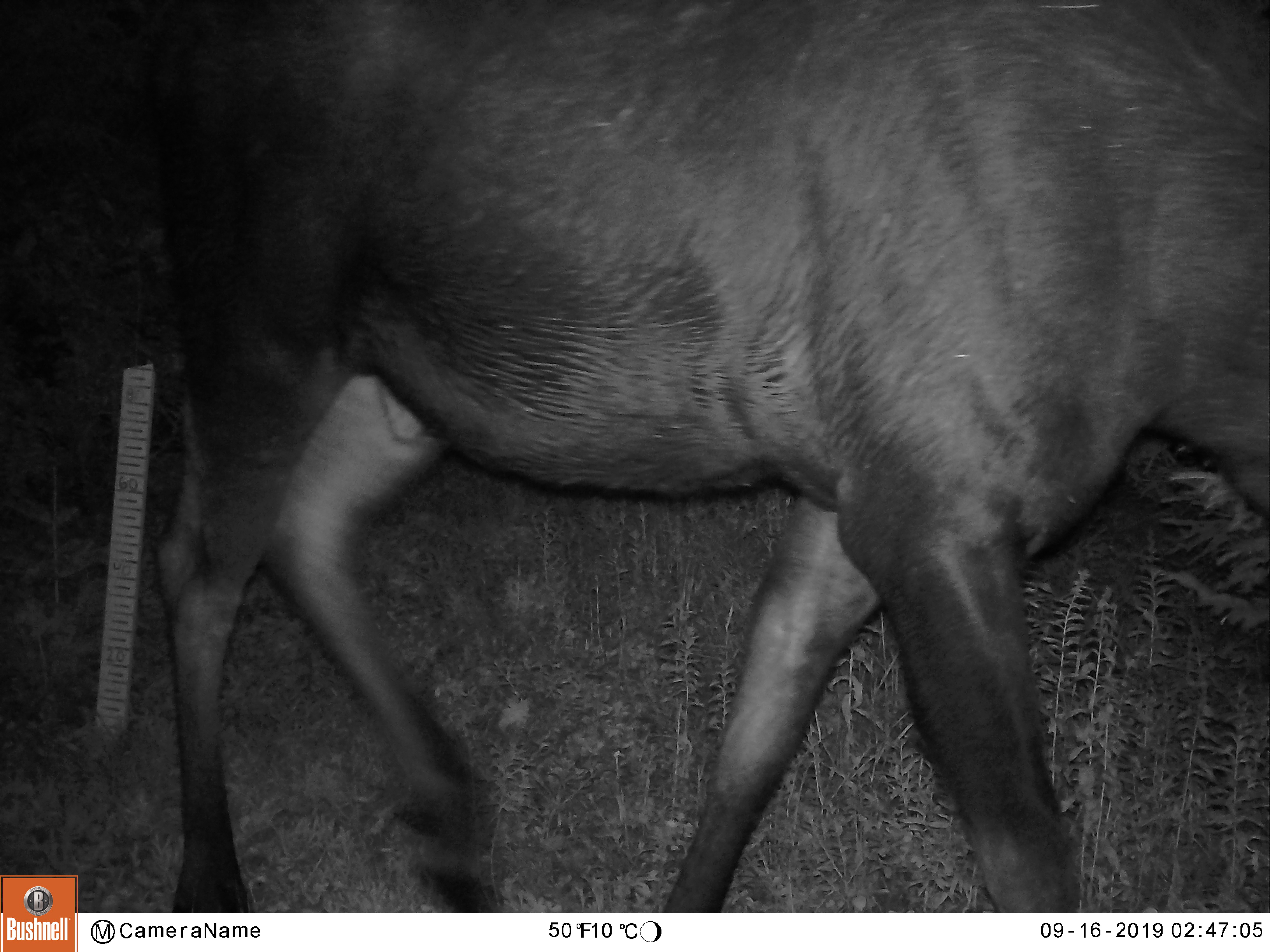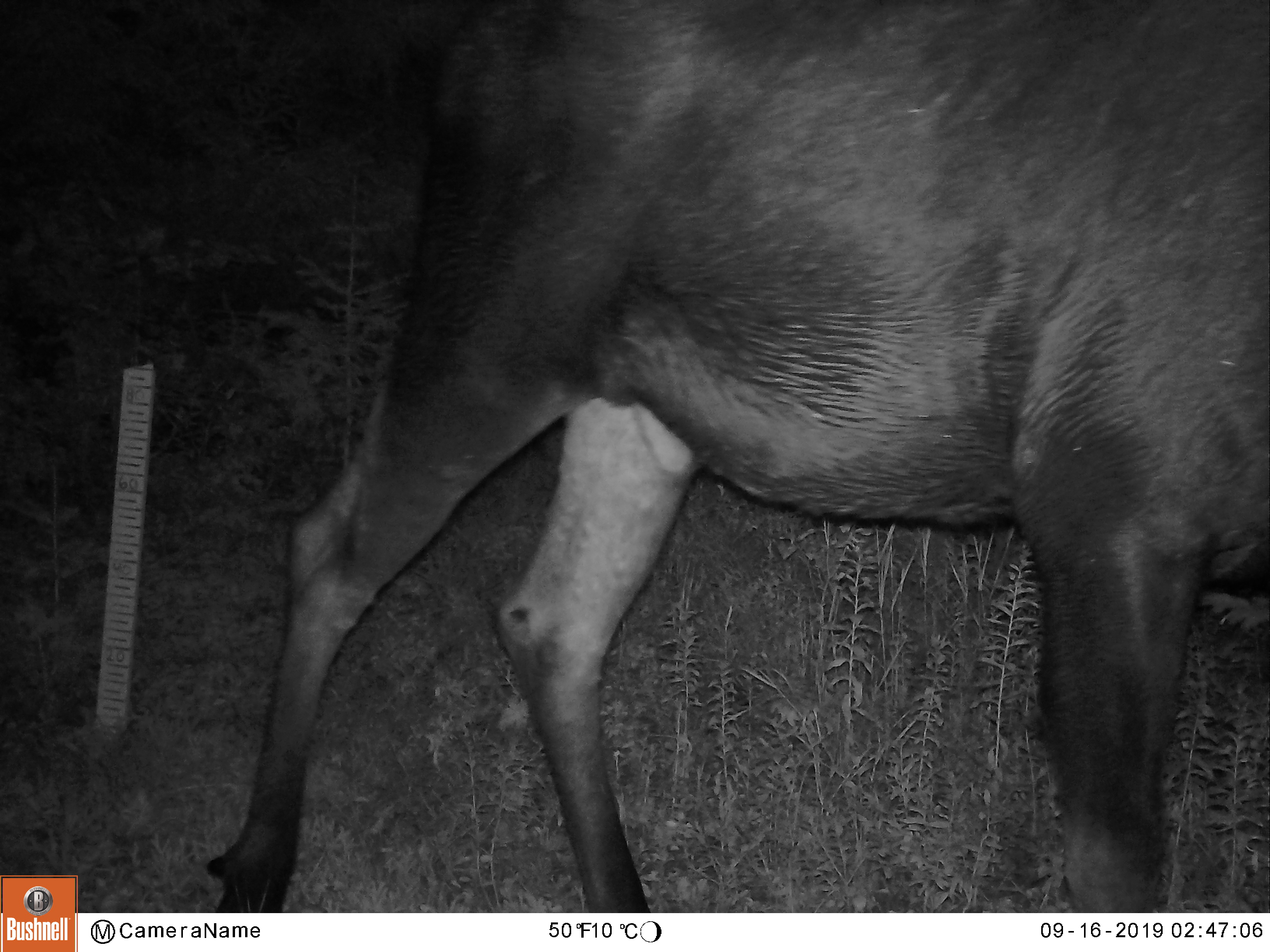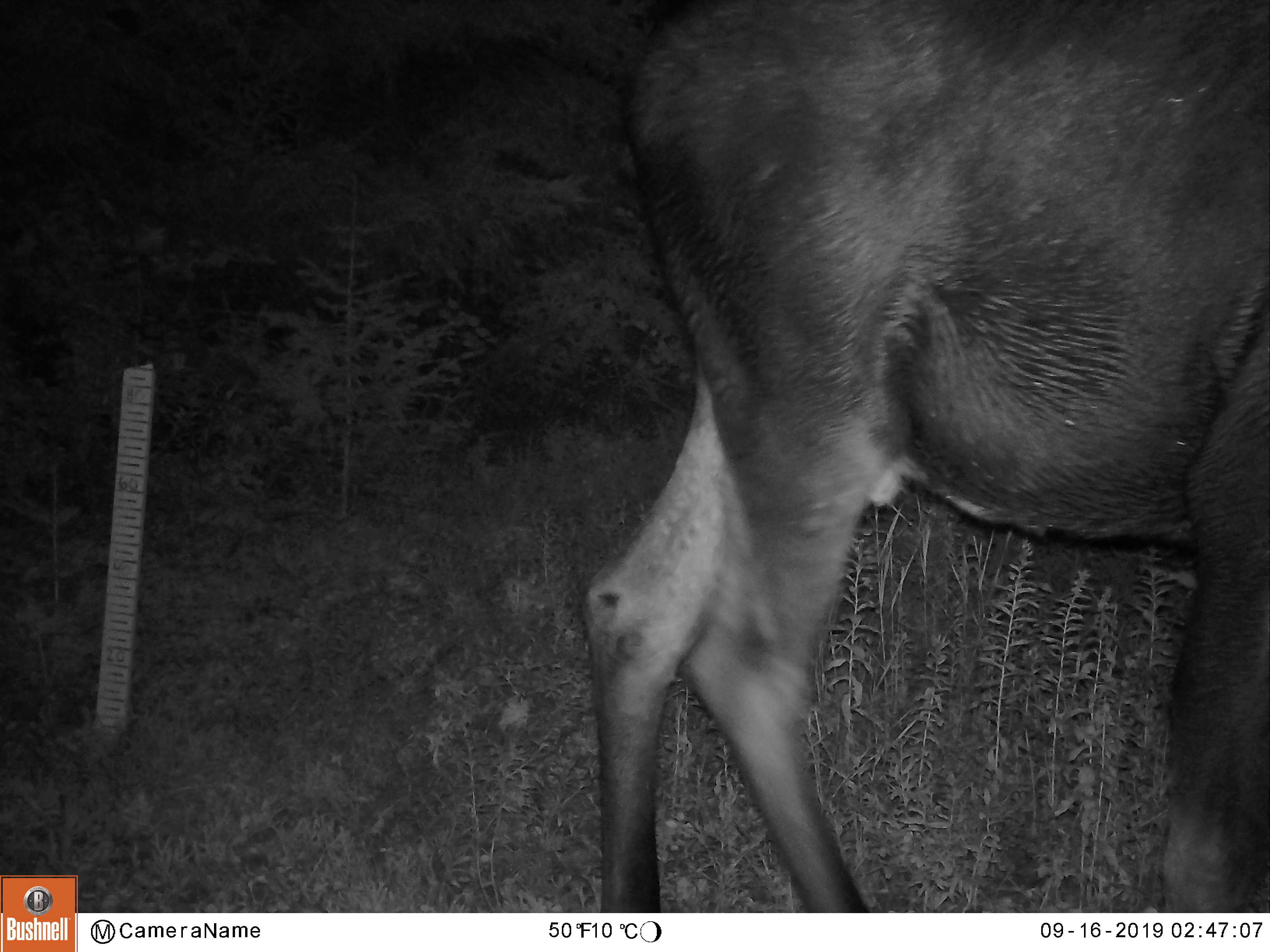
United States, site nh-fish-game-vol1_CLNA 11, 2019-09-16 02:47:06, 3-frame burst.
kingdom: Animalia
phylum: Chordata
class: Mammalia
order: Artiodactyla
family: Cervidae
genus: Alces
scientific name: Alces alces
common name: moose